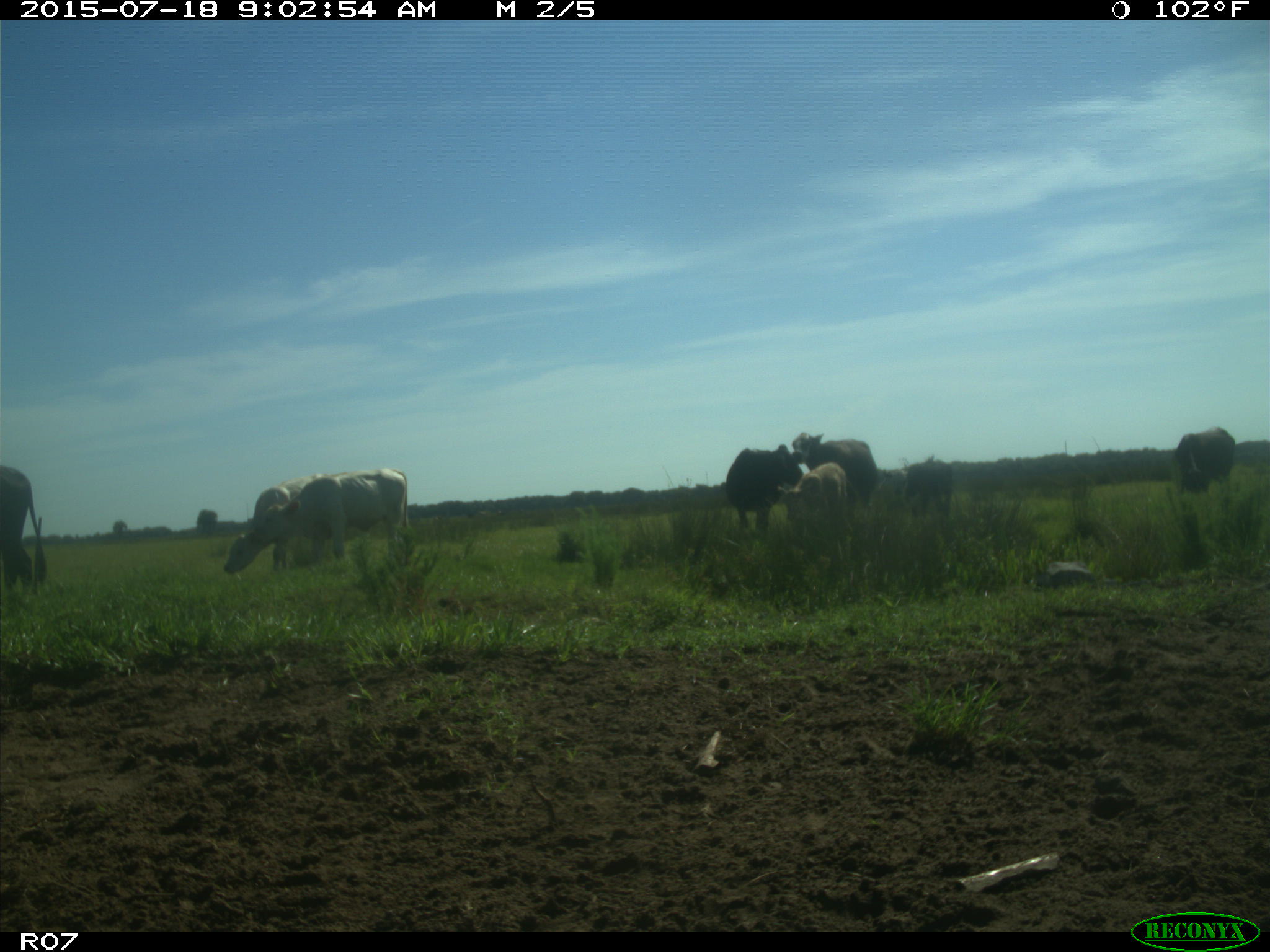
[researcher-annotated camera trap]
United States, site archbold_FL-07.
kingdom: Animalia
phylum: Chordata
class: Mammalia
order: Artiodactyla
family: Bovidae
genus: Bos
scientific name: Bos taurus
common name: domestic cow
Bos taurus (domestic cow).